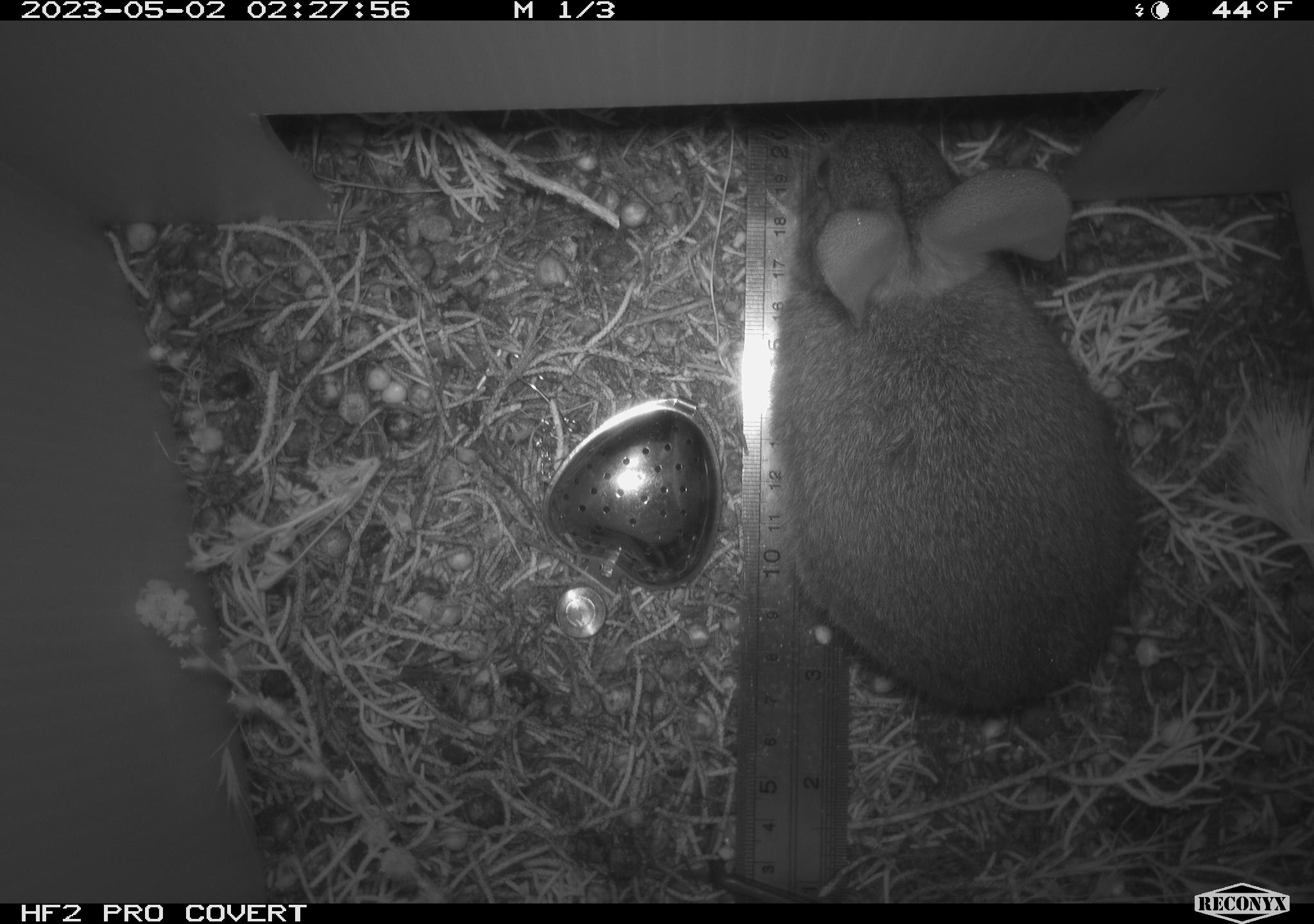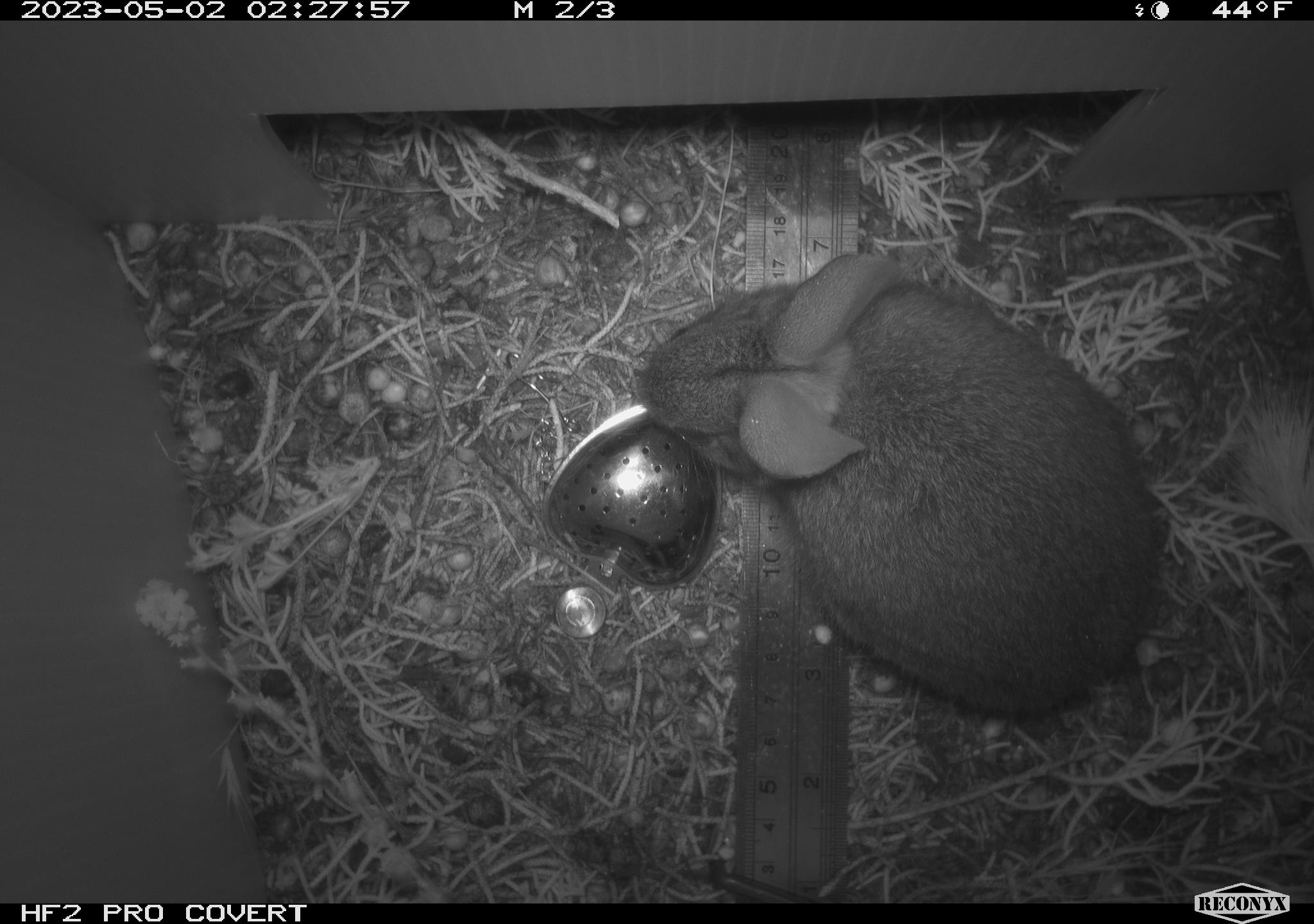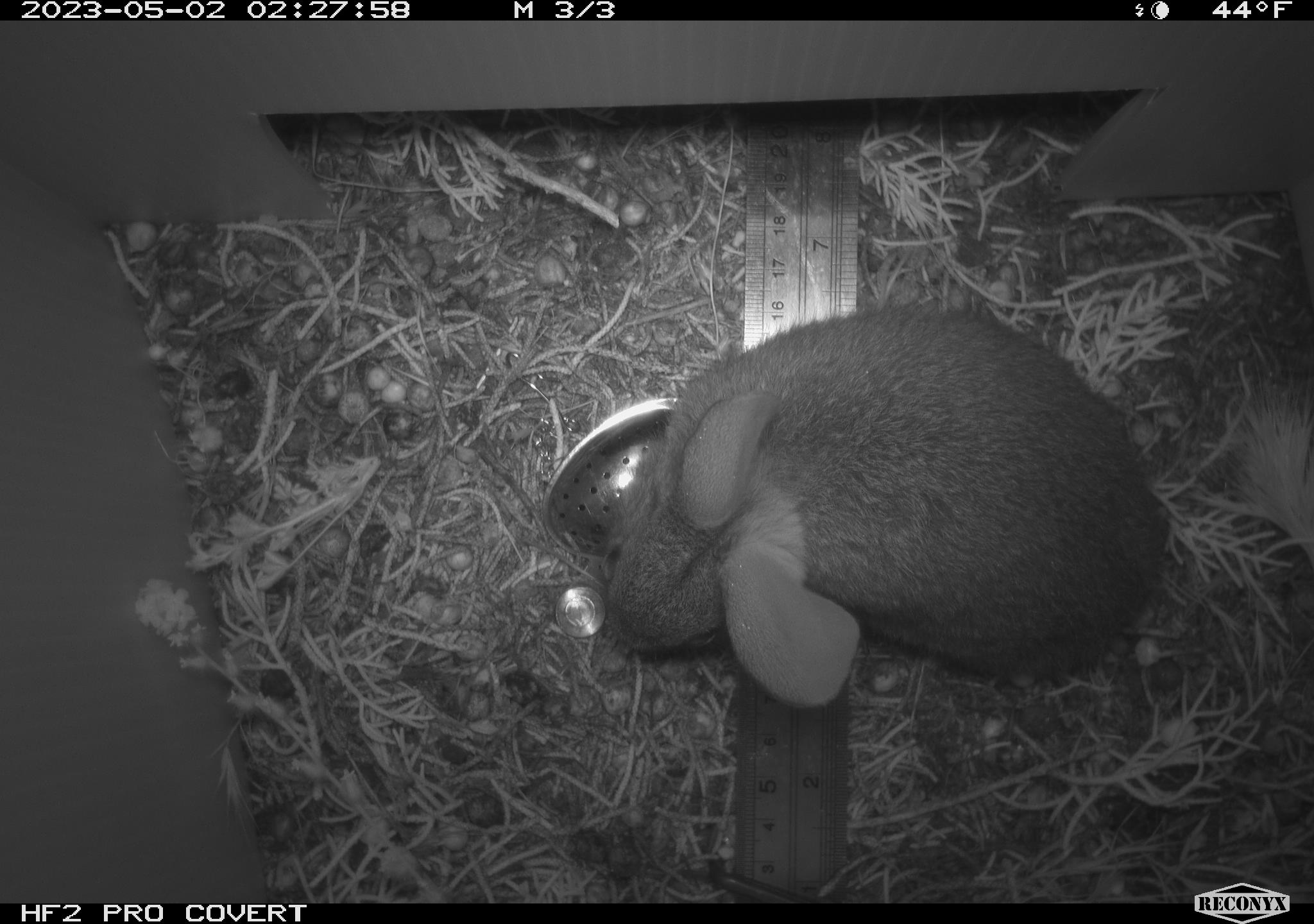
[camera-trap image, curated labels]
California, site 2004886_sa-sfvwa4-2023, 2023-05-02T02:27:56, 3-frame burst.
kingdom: Animalia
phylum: Chordata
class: Mammalia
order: Lagomorpha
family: Leporidae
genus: Sylvilagus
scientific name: Sylvilagus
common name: cottontail rabbits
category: sylvilagus species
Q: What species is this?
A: Sylvilagus species (cottontail rabbits) (Sylvilagus).